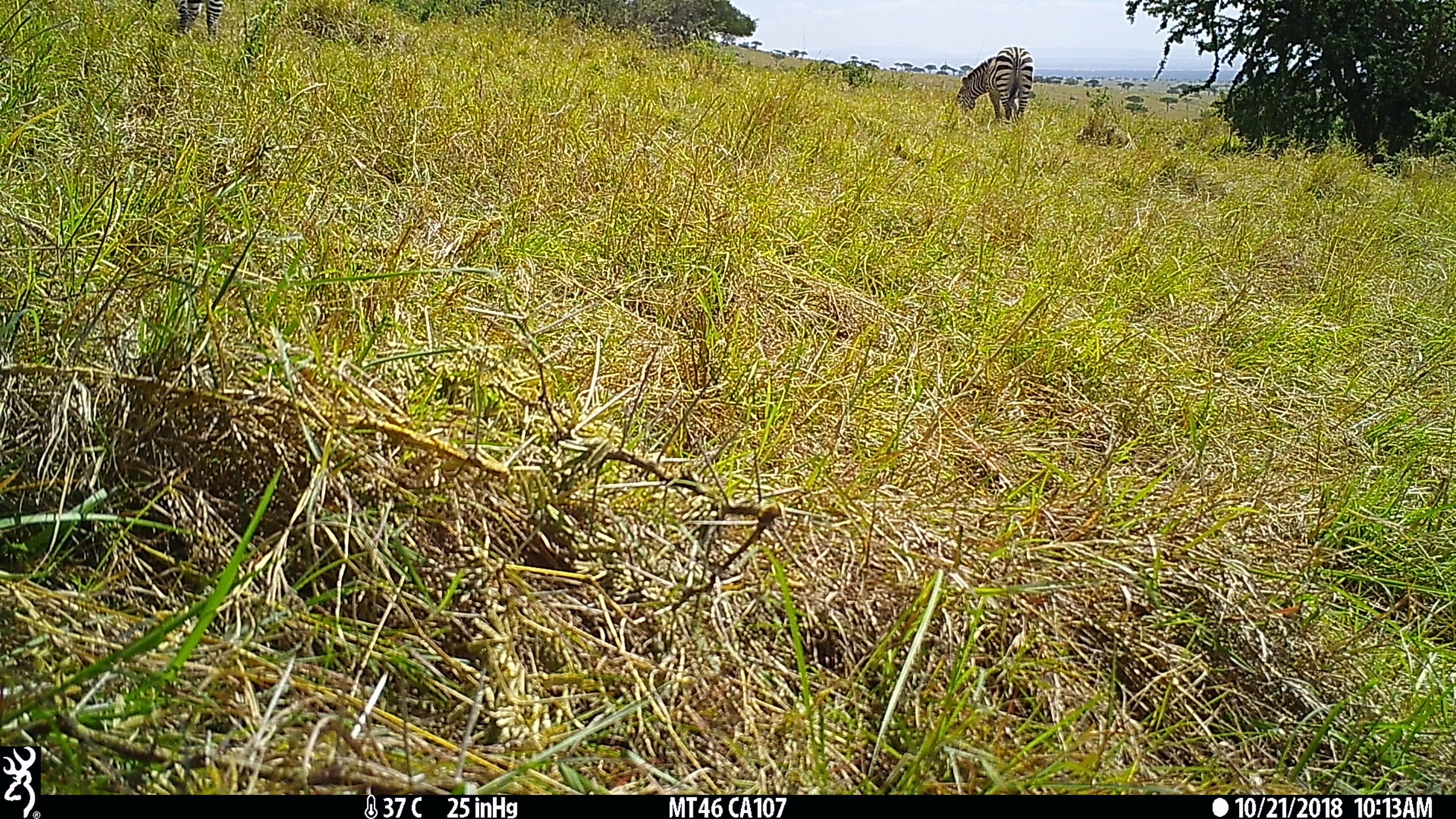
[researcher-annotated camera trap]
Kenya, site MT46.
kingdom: Animalia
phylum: Chordata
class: Mammalia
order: Perissodactyla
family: Equidae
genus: Equus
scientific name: Equus quagga burchellii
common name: burchell's zebra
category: zebra